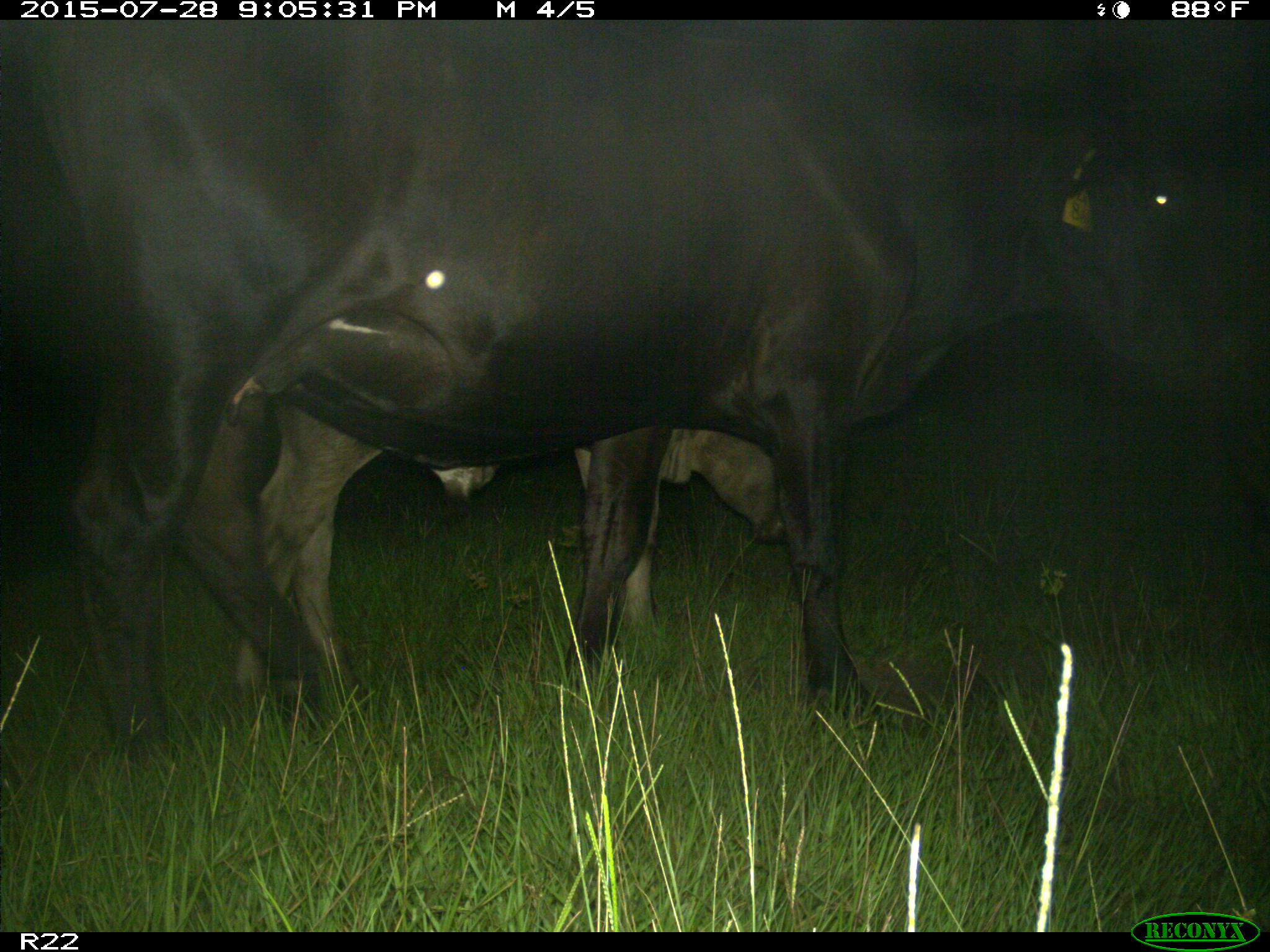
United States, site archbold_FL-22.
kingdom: Animalia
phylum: Chordata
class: Mammalia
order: Artiodactyla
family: Bovidae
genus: Bos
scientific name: Bos taurus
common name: domestic cow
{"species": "Bos taurus (domestic cow)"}